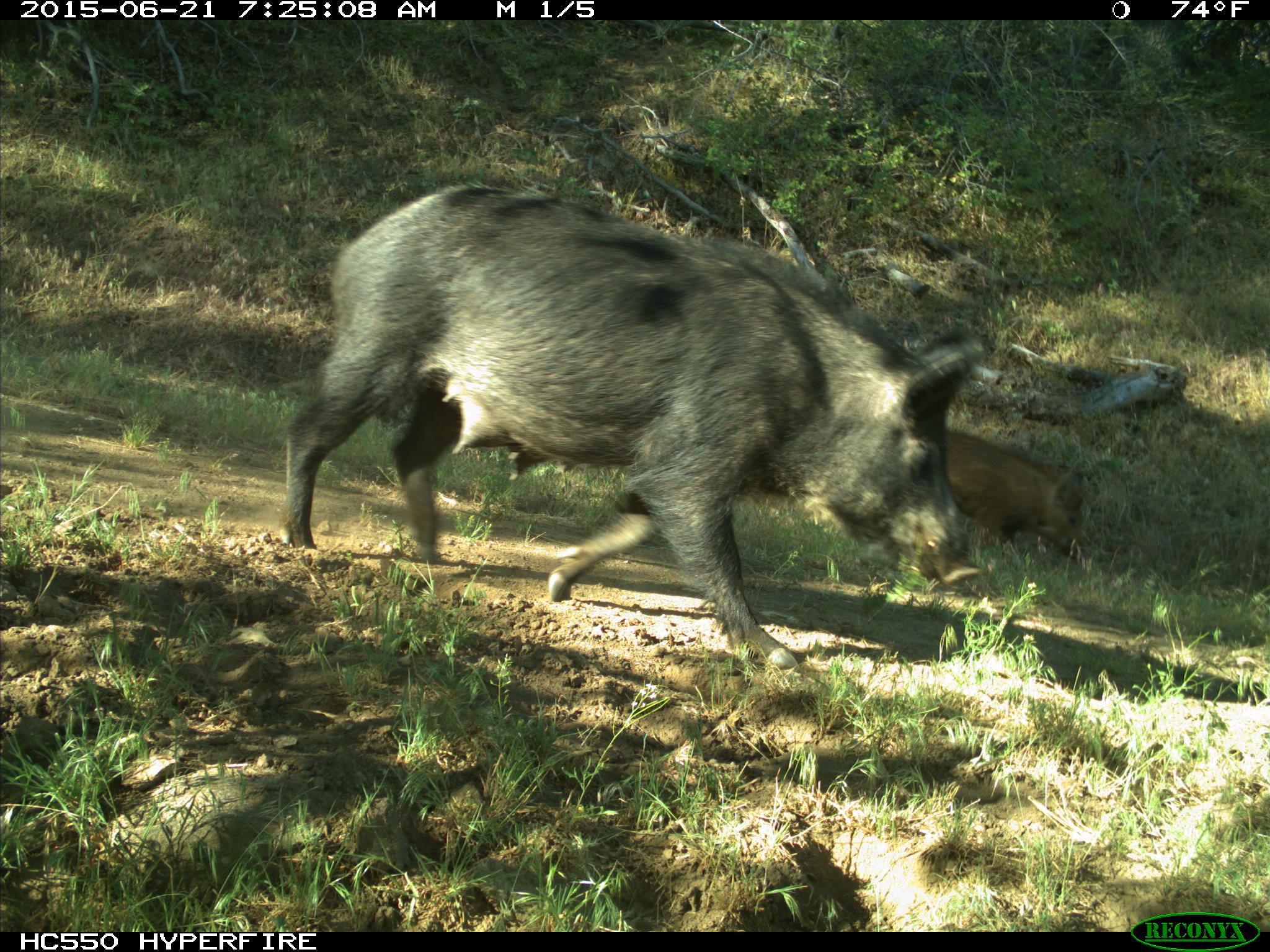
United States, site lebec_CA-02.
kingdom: Animalia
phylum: Chordata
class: Mammalia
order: Artiodactyla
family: Suidae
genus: Sus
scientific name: Sus scrofa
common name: wild boar